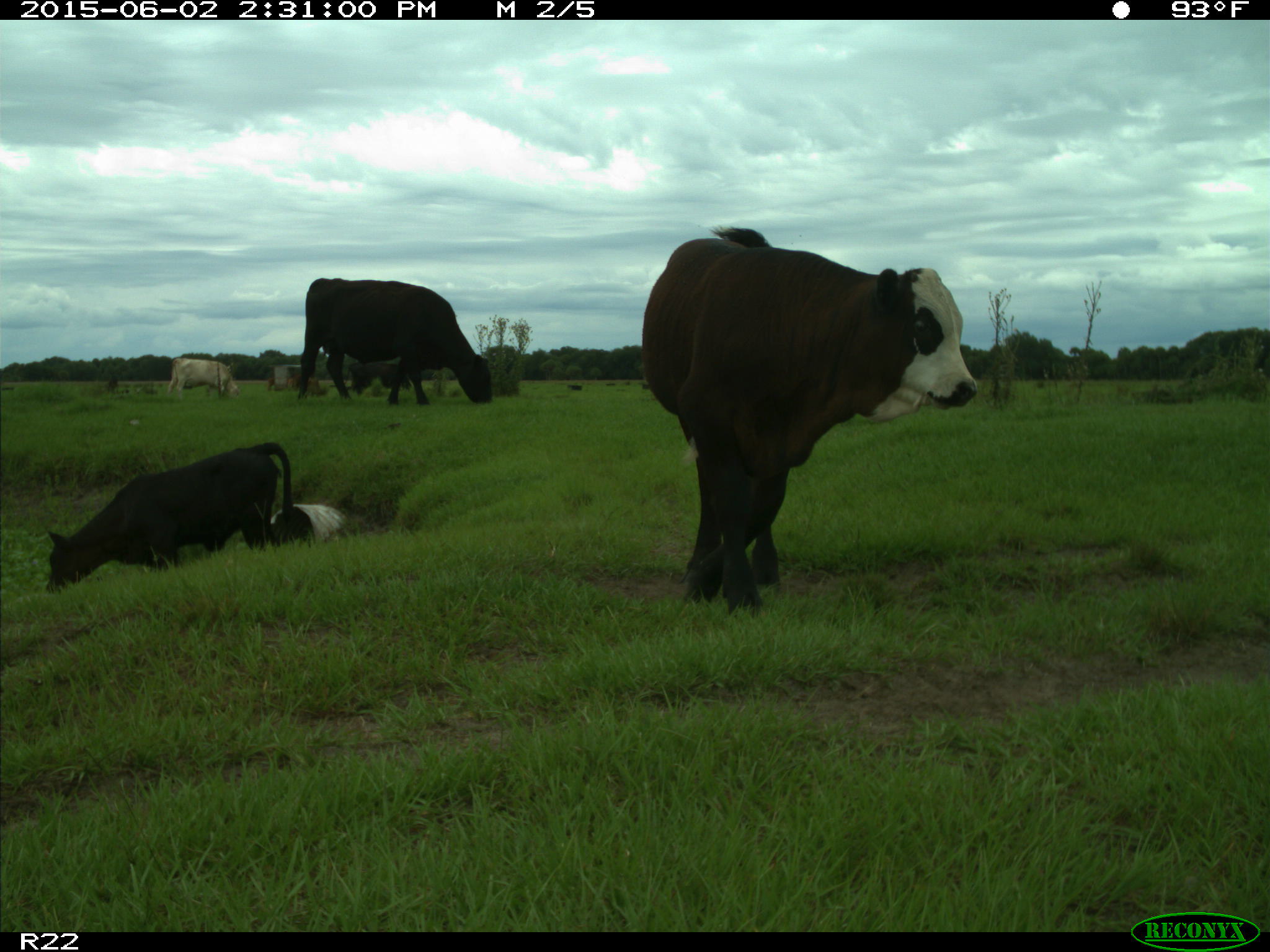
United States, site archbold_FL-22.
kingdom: Animalia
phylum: Chordata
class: Aves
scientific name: Aves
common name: birds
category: unidentified bird